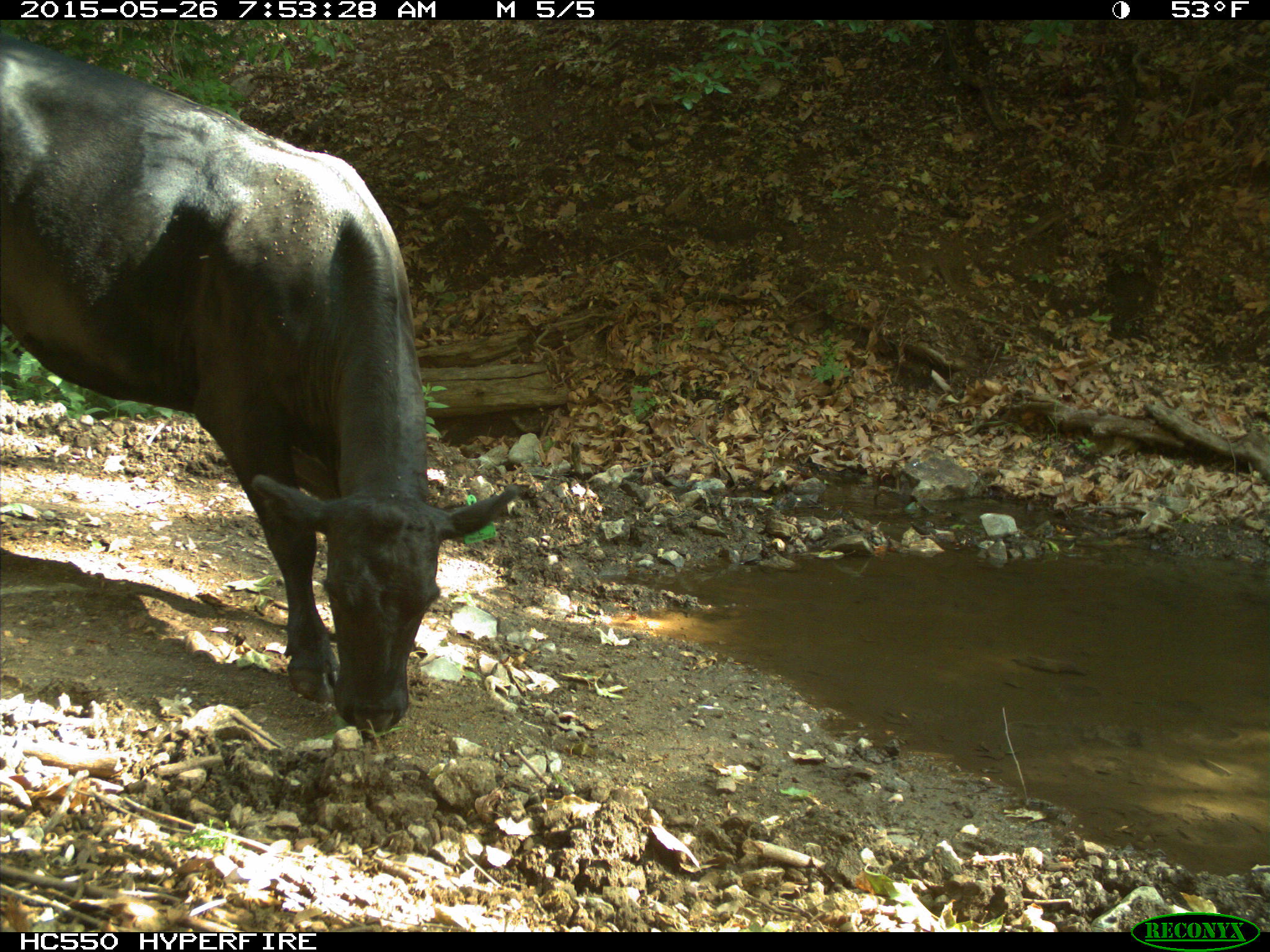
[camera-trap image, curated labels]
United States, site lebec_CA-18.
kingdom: Animalia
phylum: Chordata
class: Mammalia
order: Artiodactyla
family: Bovidae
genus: Bos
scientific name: Bos taurus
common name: domestic cow